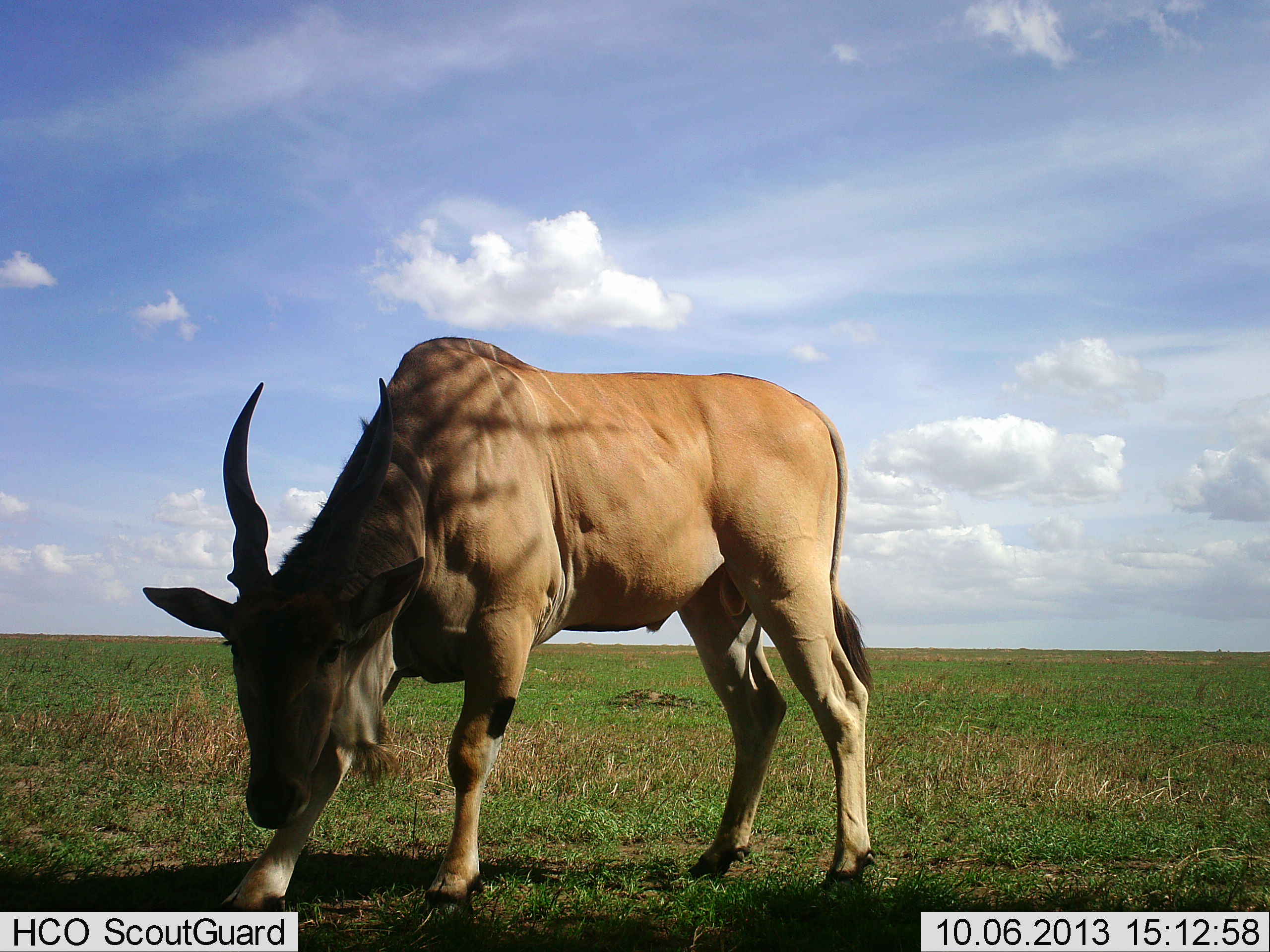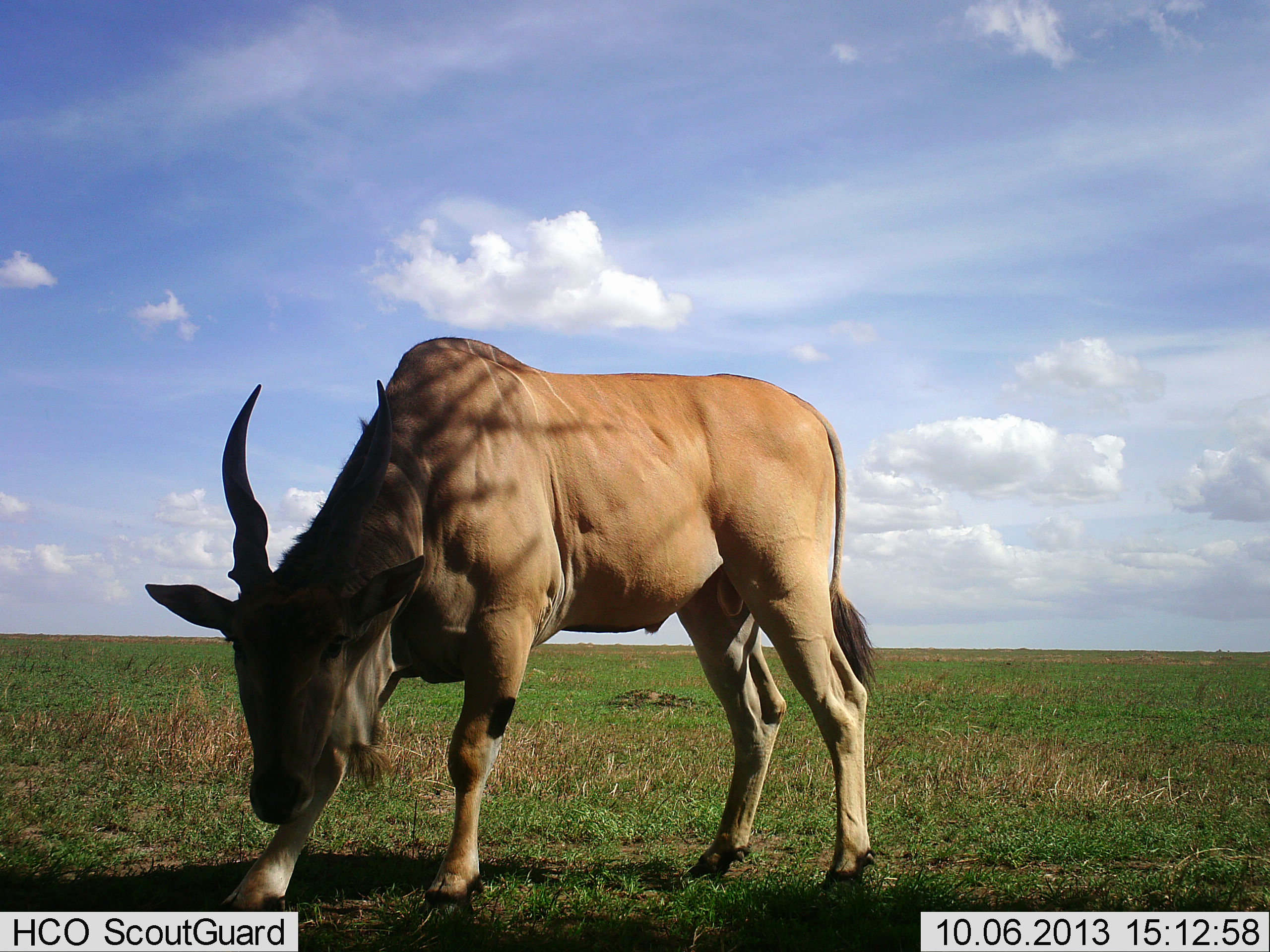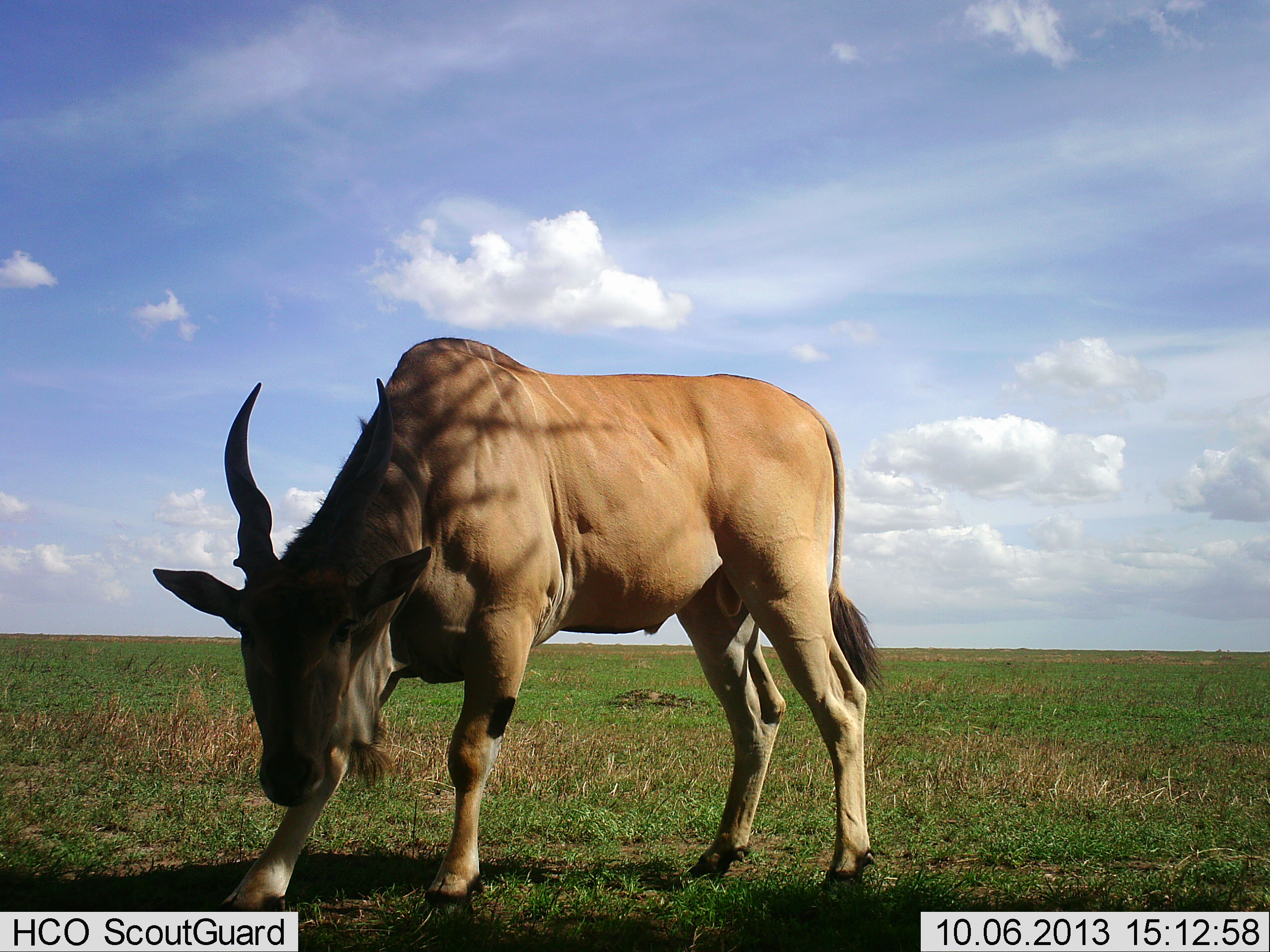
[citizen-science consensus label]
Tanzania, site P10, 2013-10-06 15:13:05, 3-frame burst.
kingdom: Animalia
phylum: Chordata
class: Mammalia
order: Artiodactyla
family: Bovidae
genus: Tragelaphus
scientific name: Tragelaphus oryx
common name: eland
Eland (Tragelaphus oryx), count 1. Behavior (volunteer vote fractions): standing 95%, resting 0%, moving 0%, interacting 5%. Young present (vote fraction): 0%. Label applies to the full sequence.